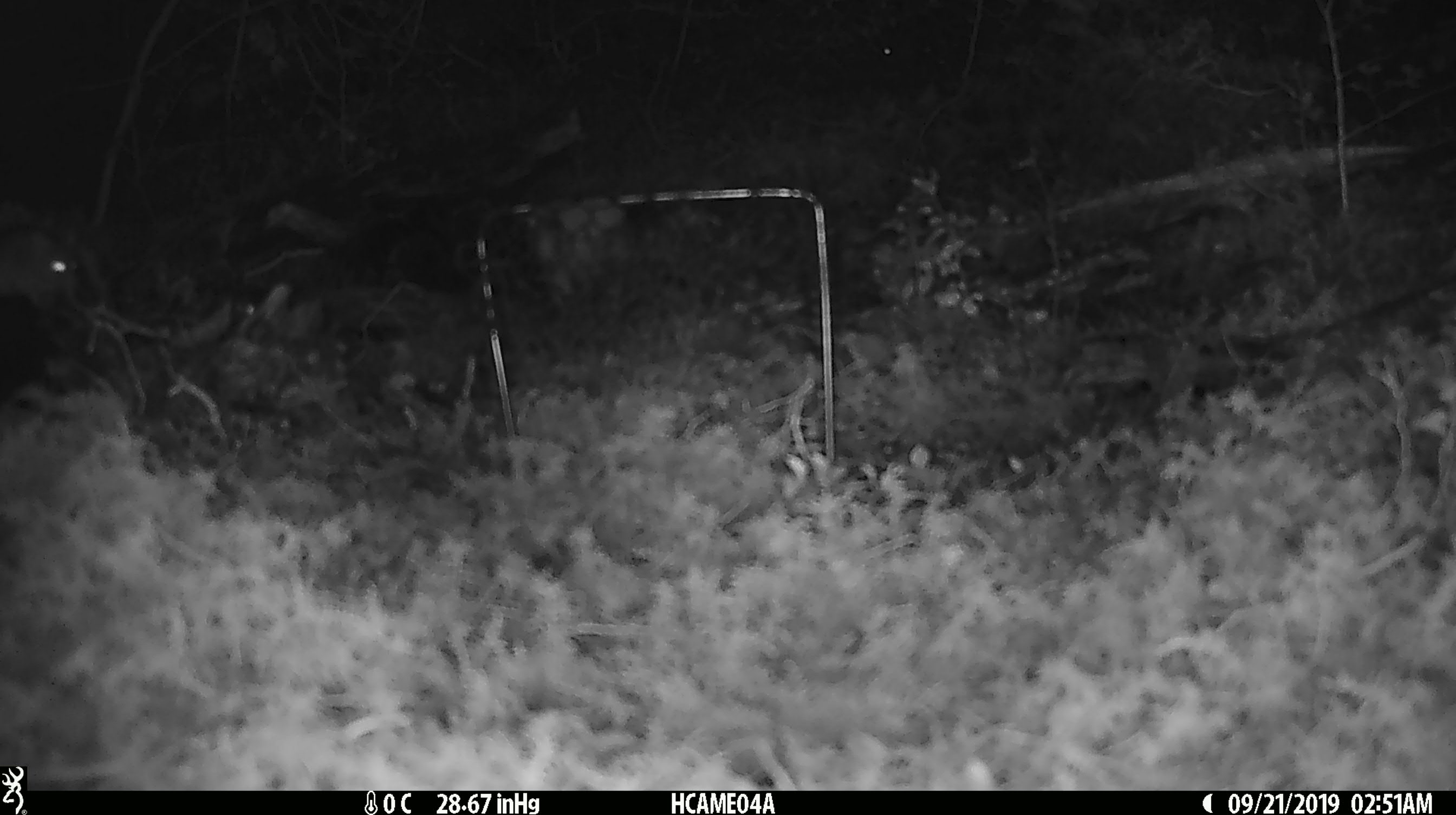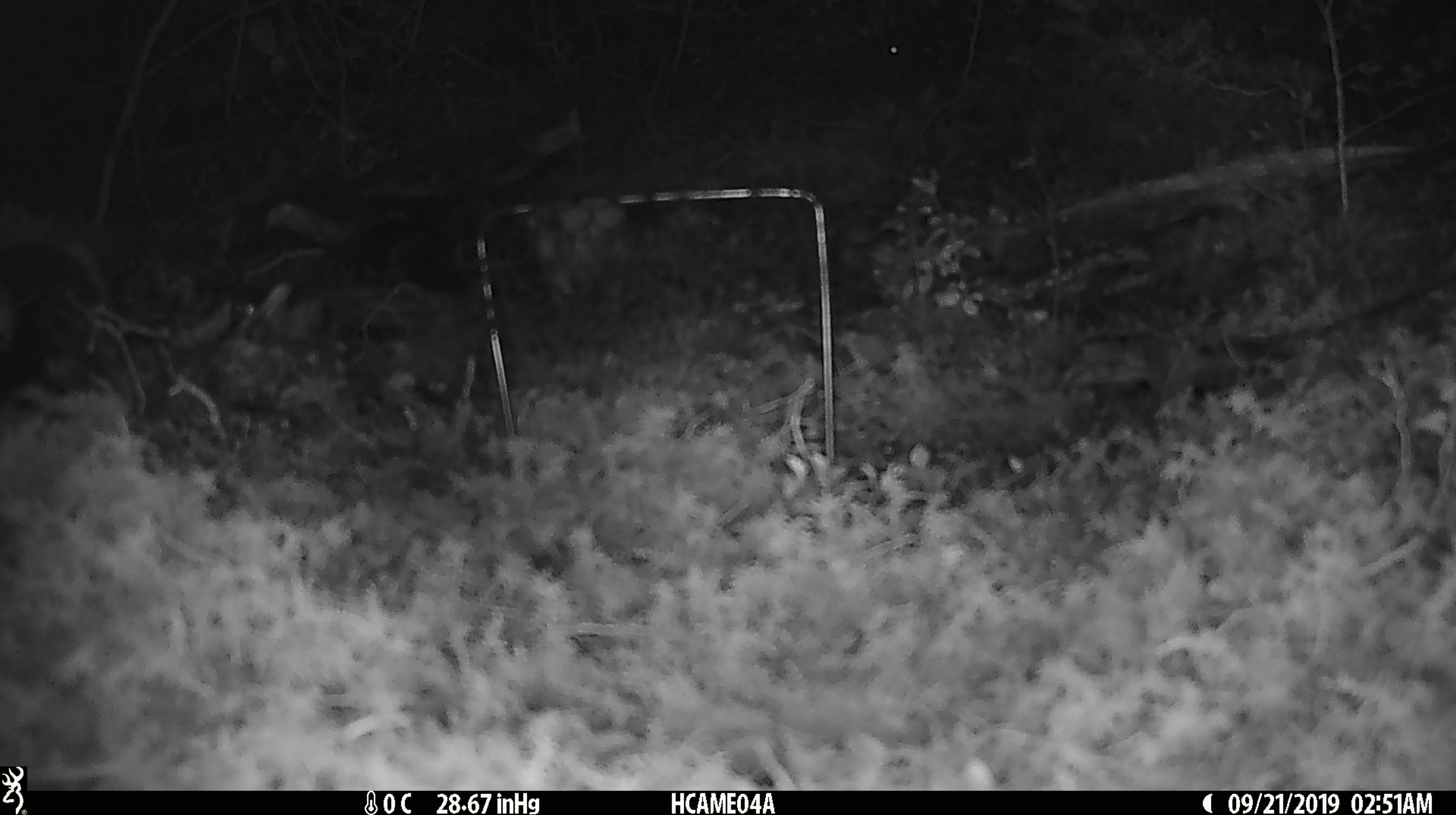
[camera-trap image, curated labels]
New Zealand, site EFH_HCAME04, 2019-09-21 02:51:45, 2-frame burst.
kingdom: Animalia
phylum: Chordata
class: Mammalia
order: Rodentia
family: Muridae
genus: Mus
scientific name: Mus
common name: mouse